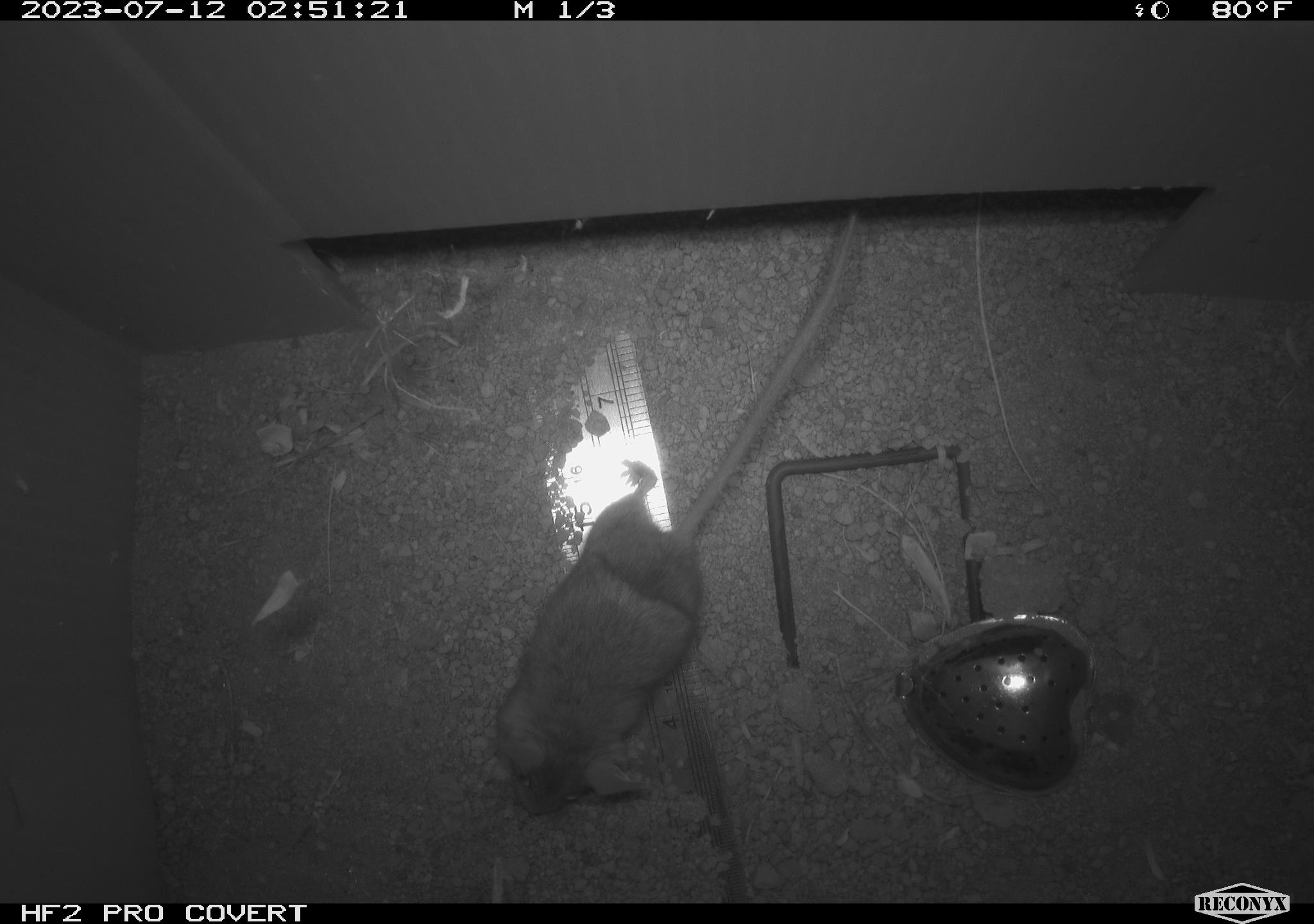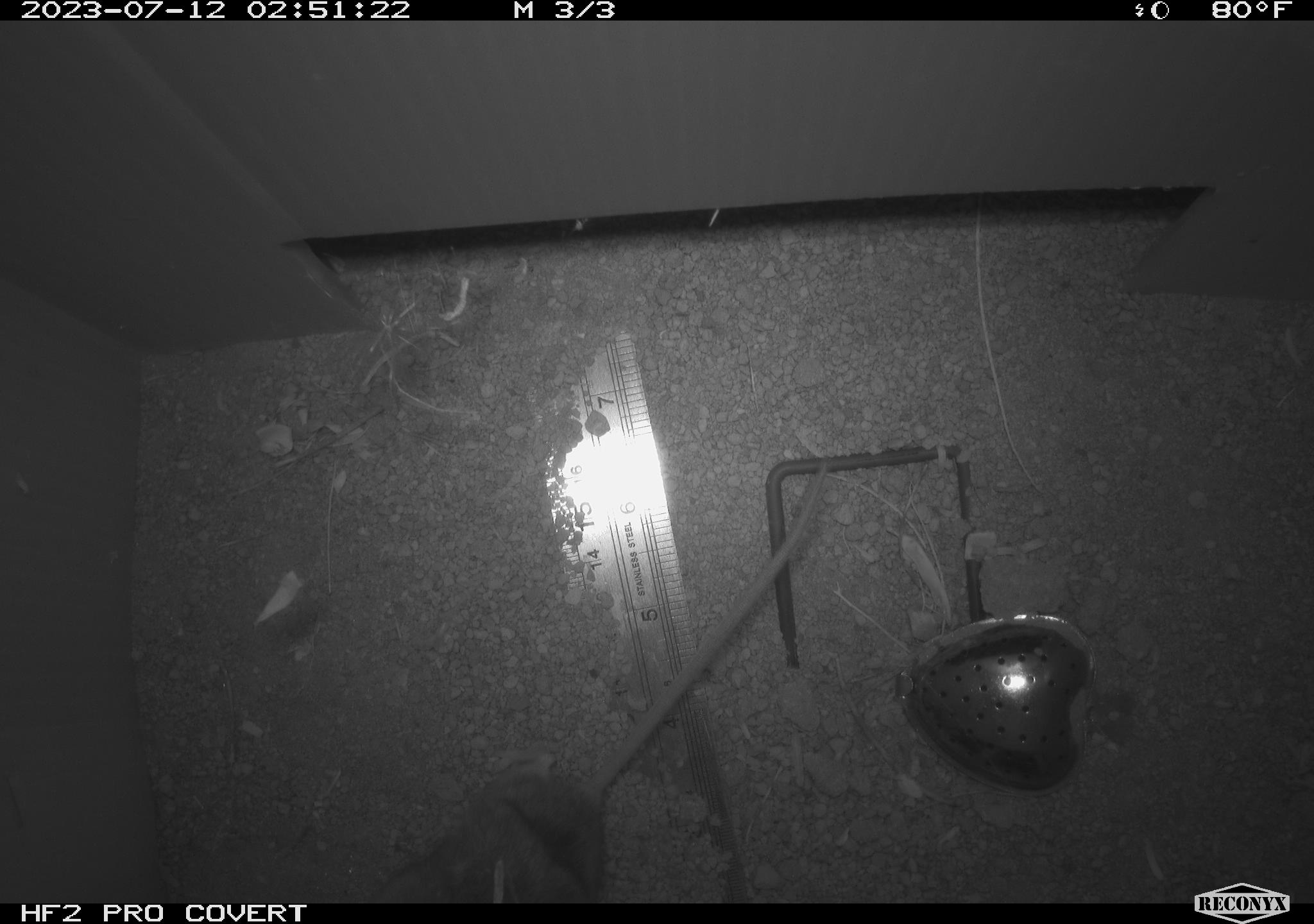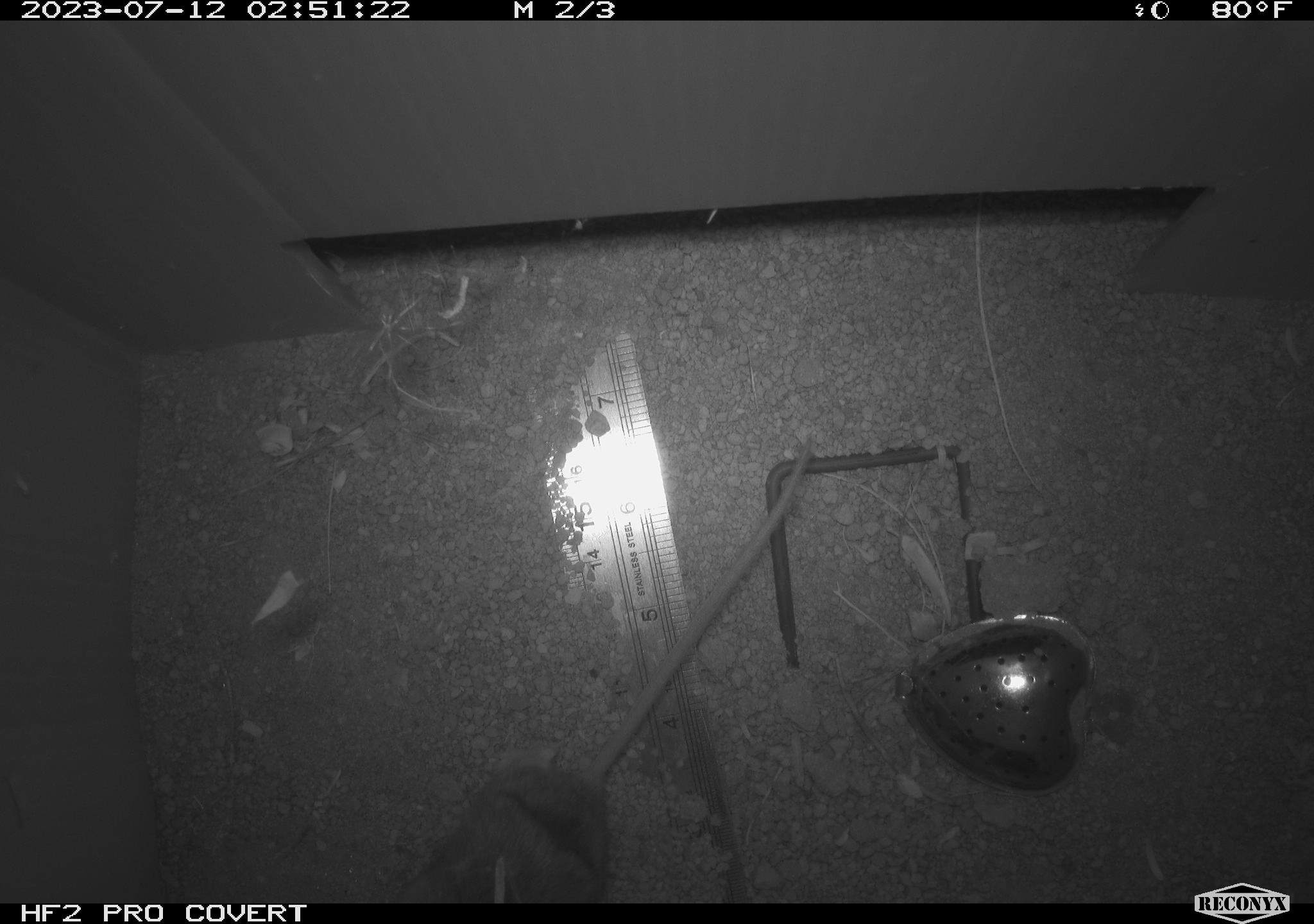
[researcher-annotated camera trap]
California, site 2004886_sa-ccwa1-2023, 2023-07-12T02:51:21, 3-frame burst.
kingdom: Animalia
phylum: Chordata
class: Mammalia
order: Rodentia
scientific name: Rodentia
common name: mouse species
Mouse species (Rodentia).